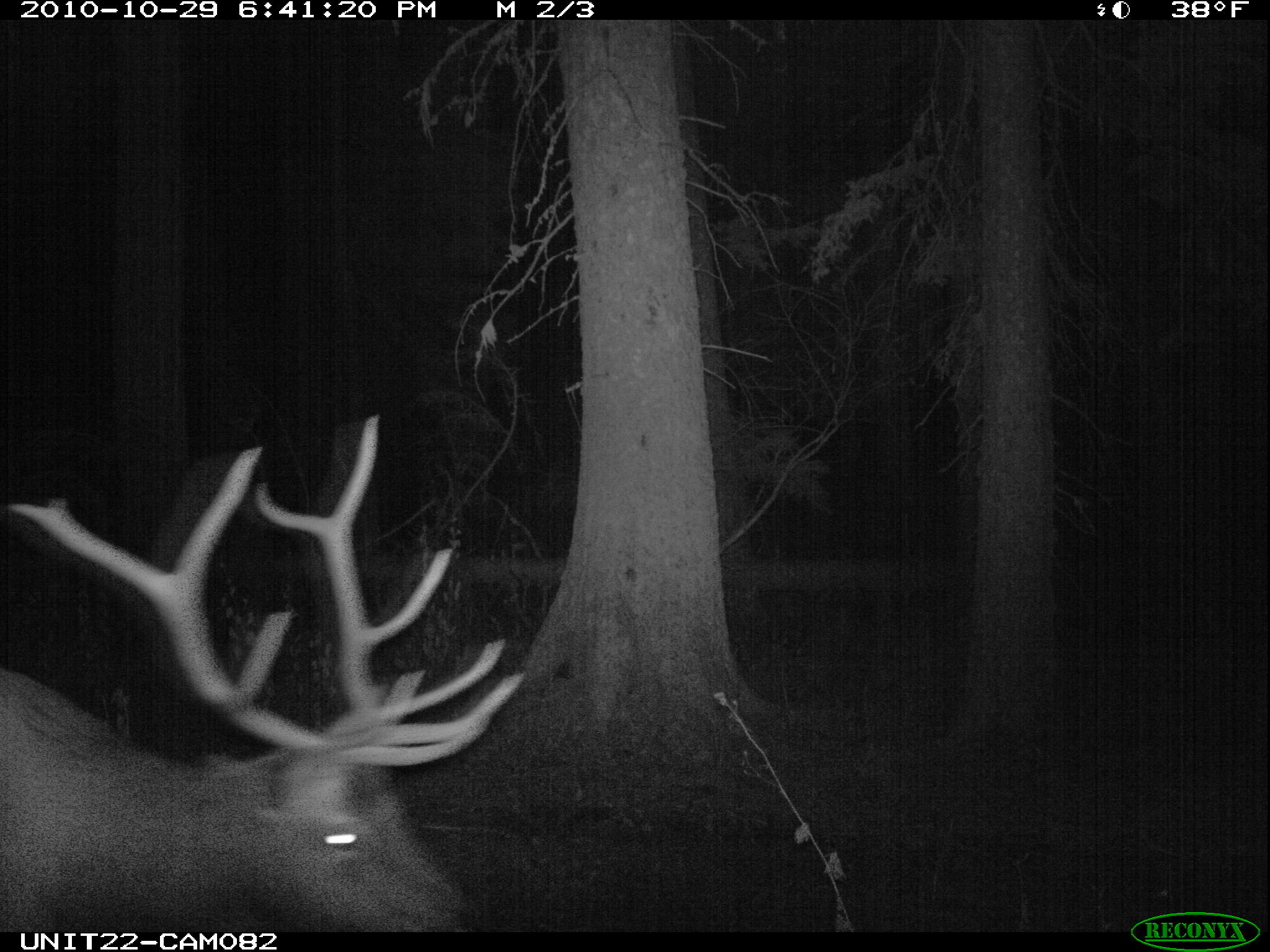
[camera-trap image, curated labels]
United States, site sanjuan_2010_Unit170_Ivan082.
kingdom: Animalia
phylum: Chordata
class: Mammalia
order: Artiodactyla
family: Cervidae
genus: Cervus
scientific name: Cervus elaphus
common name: red deer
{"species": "Cervus elaphus (red deer)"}